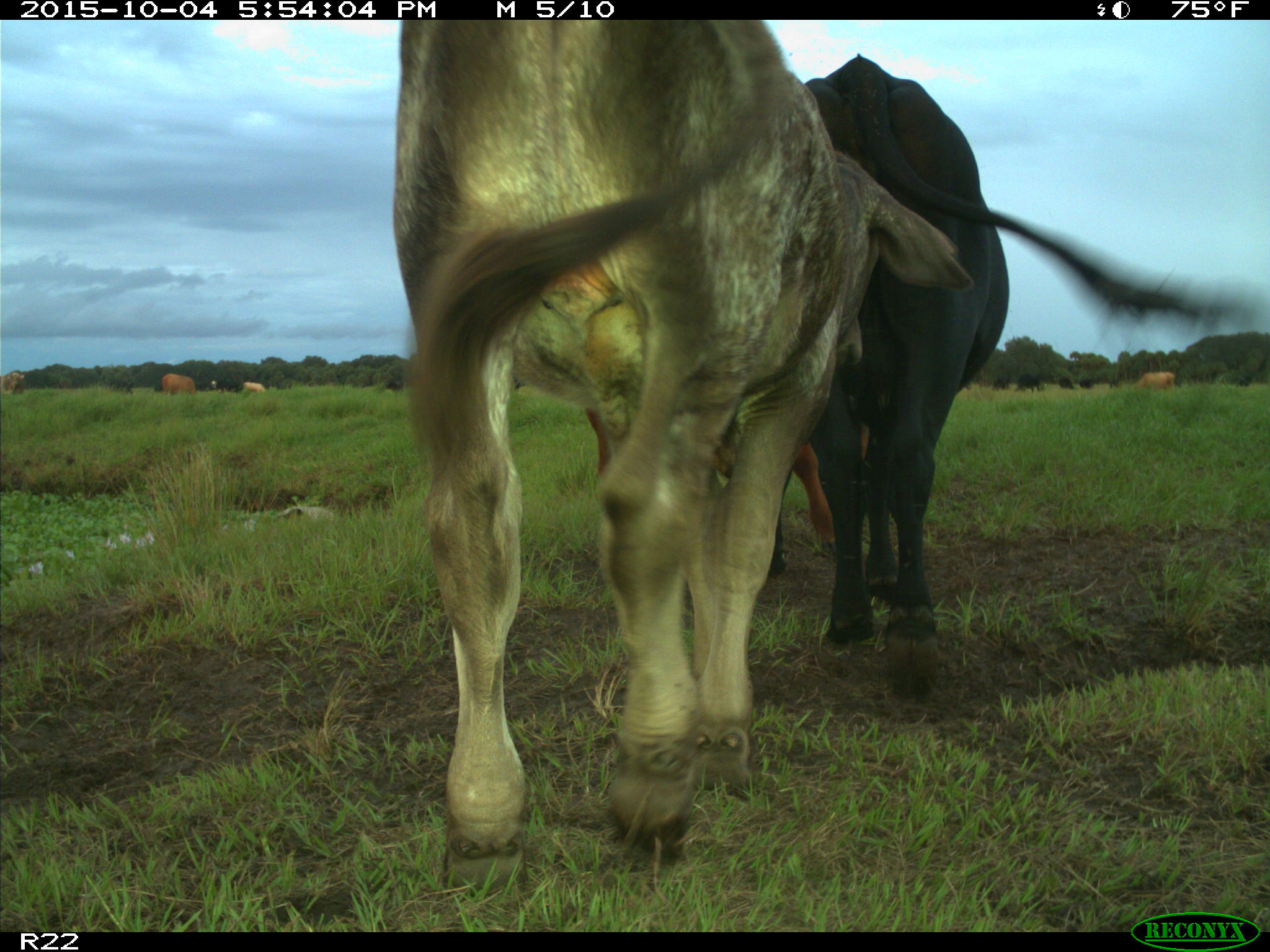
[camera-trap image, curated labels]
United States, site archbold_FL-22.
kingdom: Animalia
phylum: Chordata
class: Mammalia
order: Artiodactyla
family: Bovidae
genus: Bos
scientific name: Bos taurus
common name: domestic cow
Bos taurus (domestic cow).